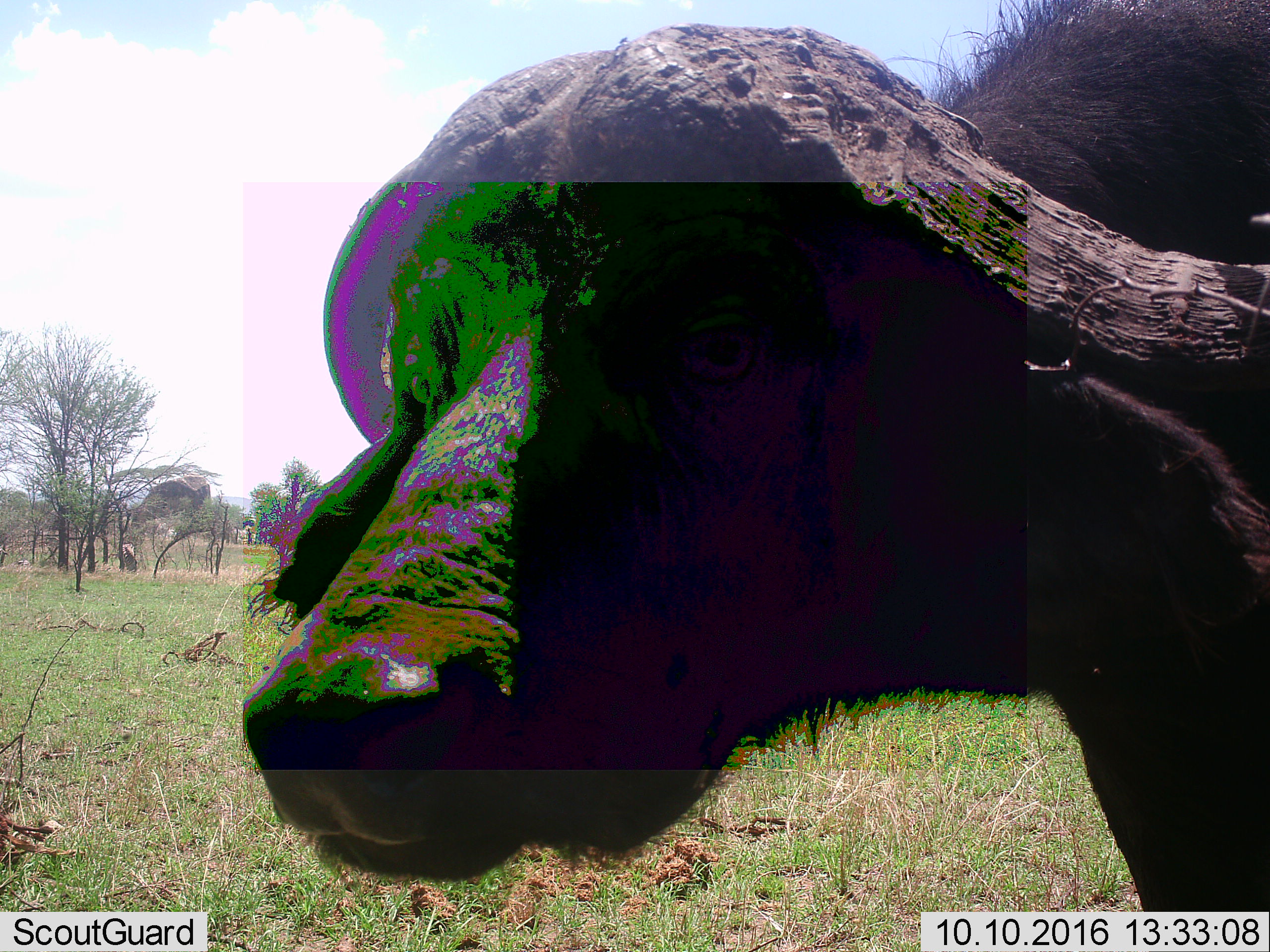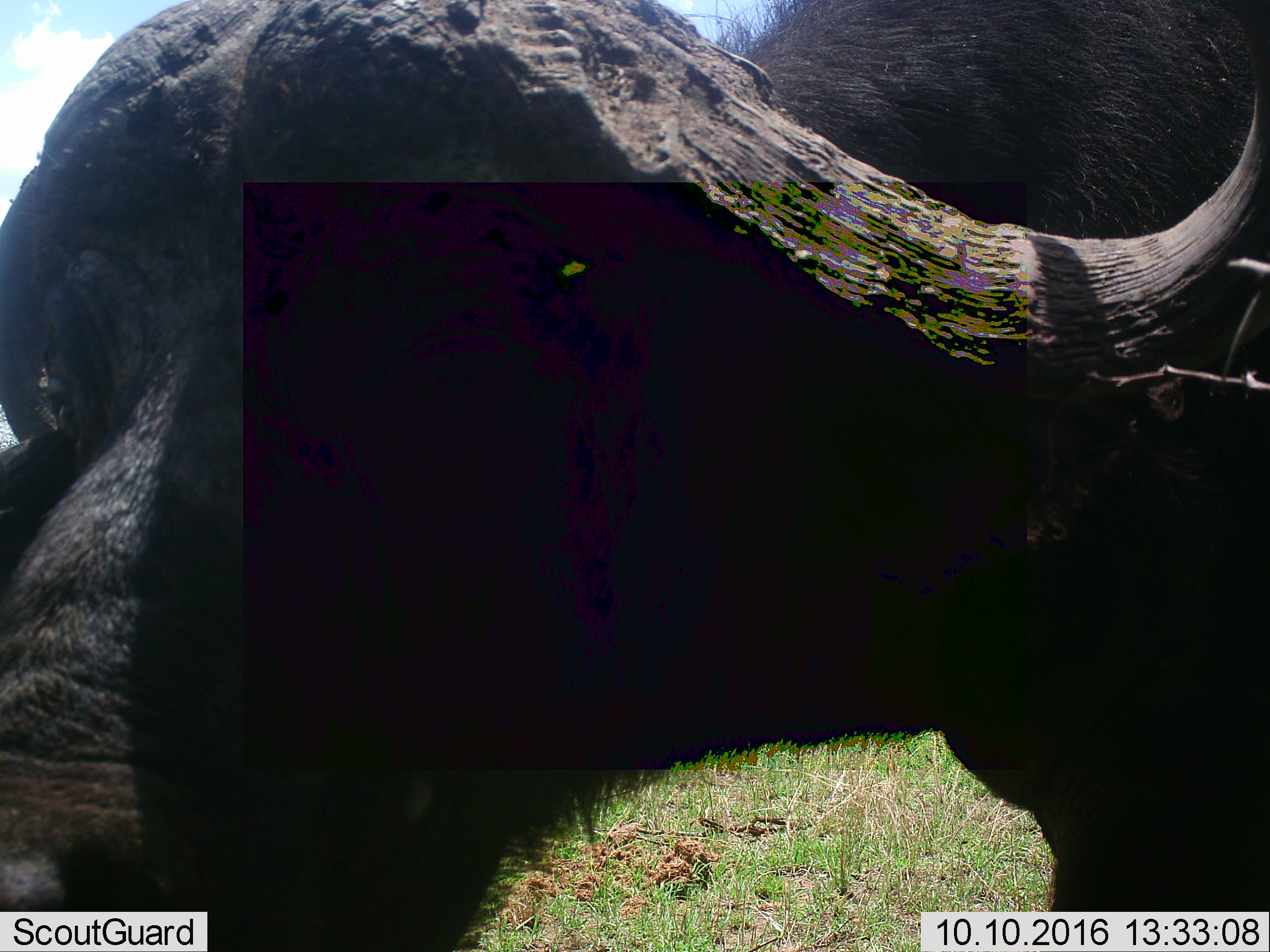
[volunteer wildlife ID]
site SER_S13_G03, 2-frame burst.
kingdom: Animalia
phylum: Chordata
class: Mammalia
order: Artiodactyla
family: Bovidae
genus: Syncerus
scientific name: Syncerus caffer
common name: african buffalo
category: buffalo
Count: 1.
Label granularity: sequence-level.